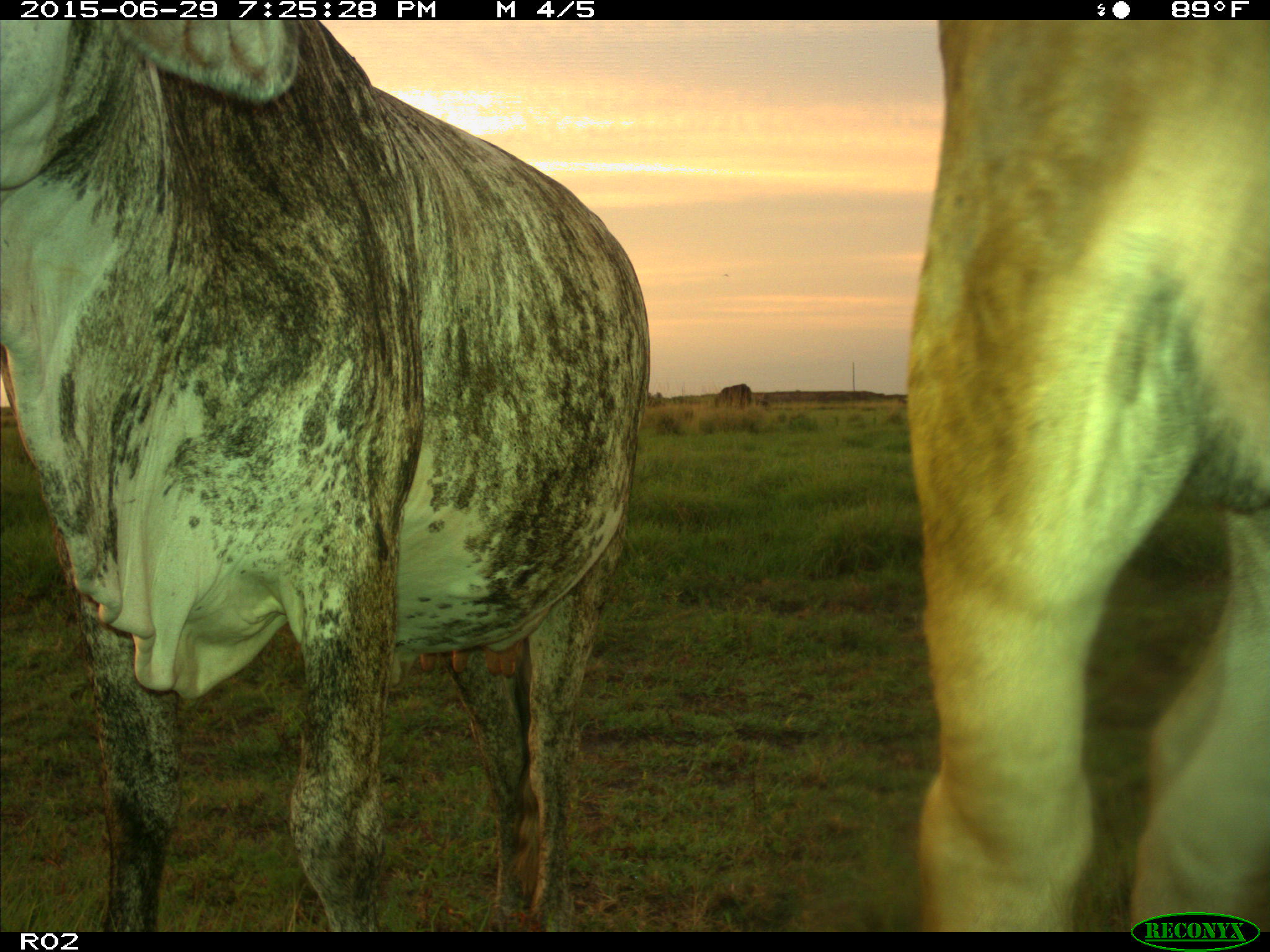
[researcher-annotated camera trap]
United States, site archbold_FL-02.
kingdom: Animalia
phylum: Chordata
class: Mammalia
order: Artiodactyla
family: Bovidae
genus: Bos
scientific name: Bos taurus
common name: domestic cow